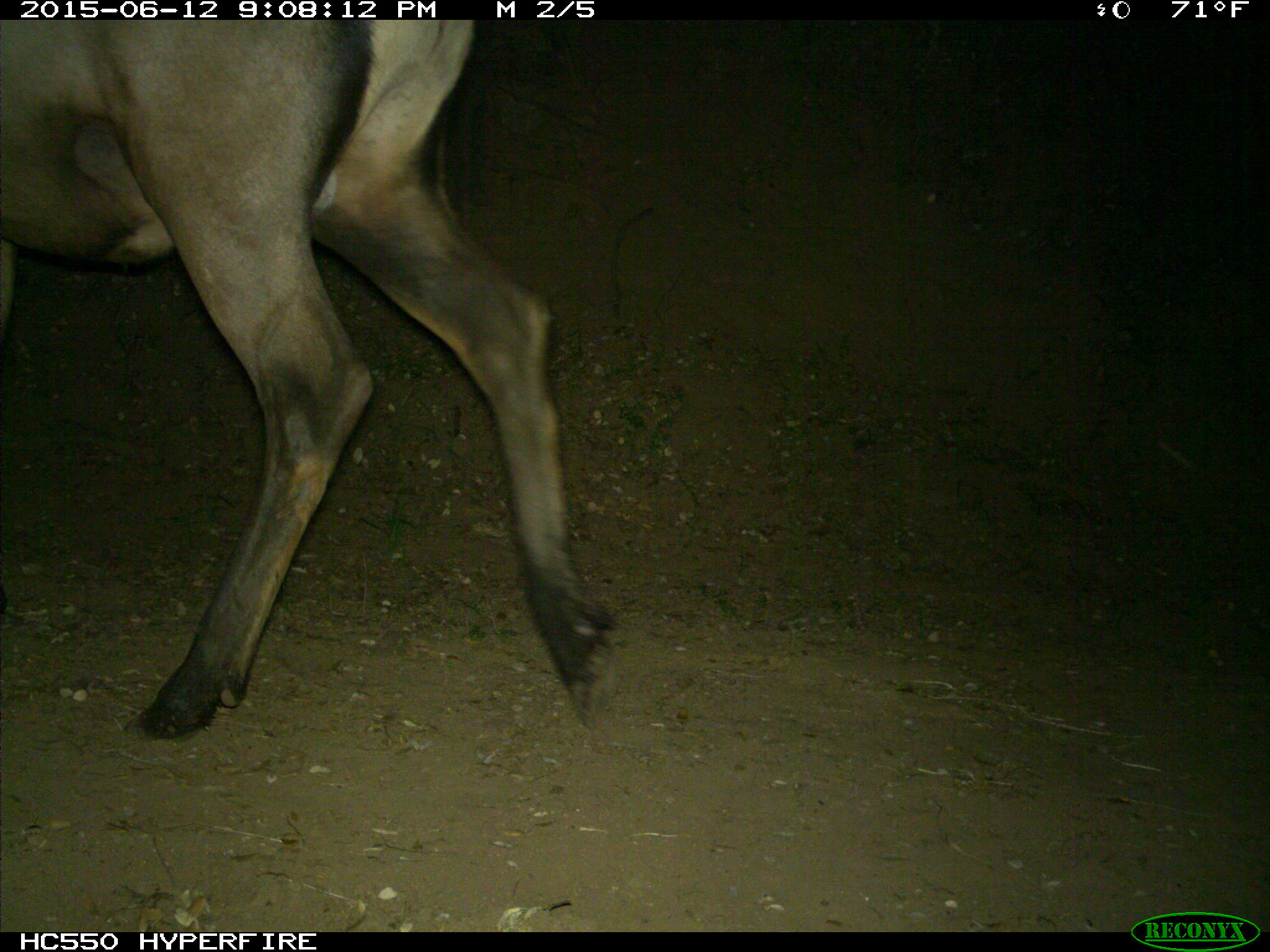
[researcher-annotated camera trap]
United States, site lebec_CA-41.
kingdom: Animalia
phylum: Chordata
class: Mammalia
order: Artiodactyla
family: Cervidae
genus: Cervus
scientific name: Cervus canadensis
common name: elk